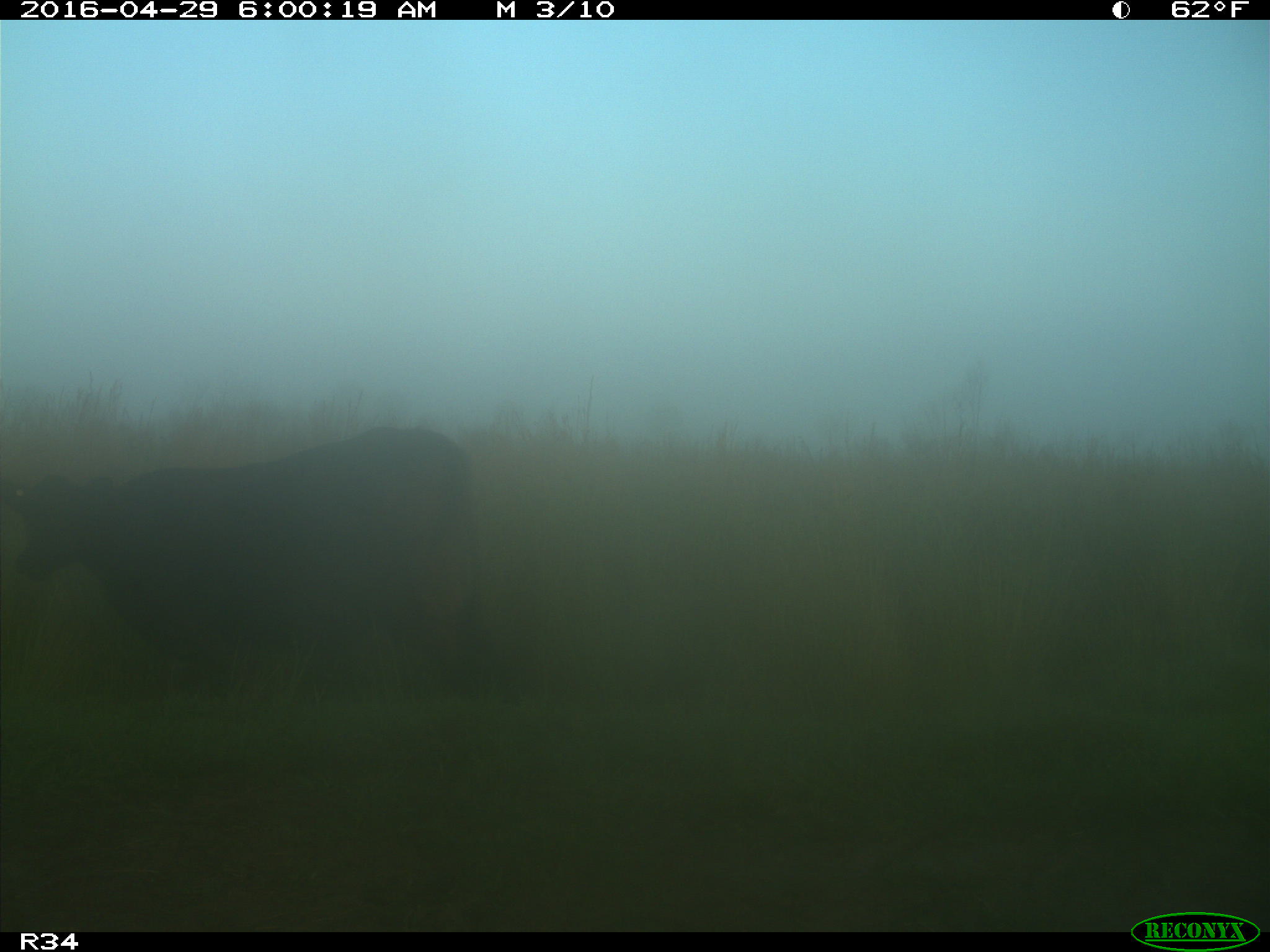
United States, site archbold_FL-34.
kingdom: Animalia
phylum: Chordata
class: Mammalia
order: Artiodactyla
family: Bovidae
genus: Bos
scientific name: Bos taurus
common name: domestic cow